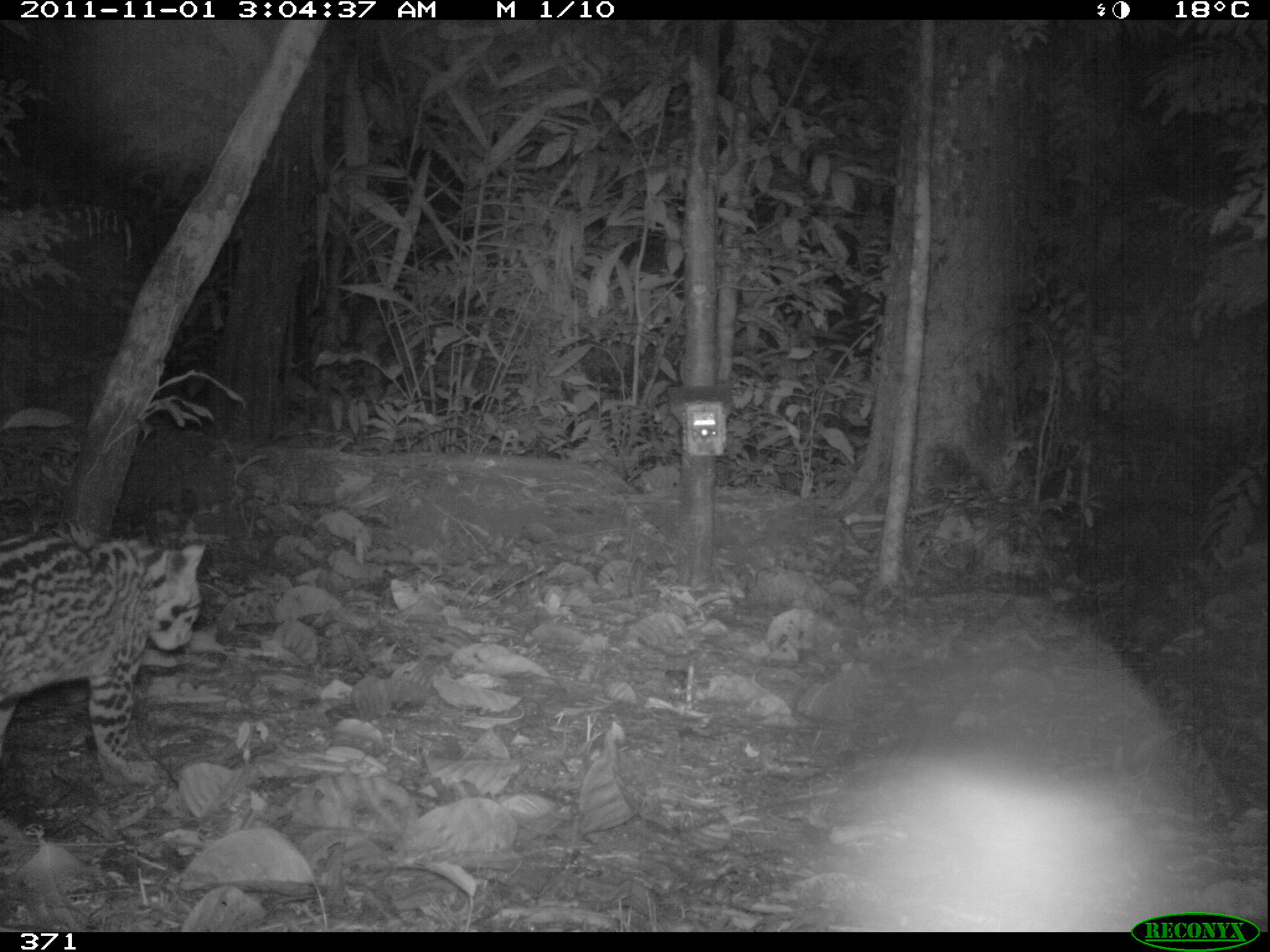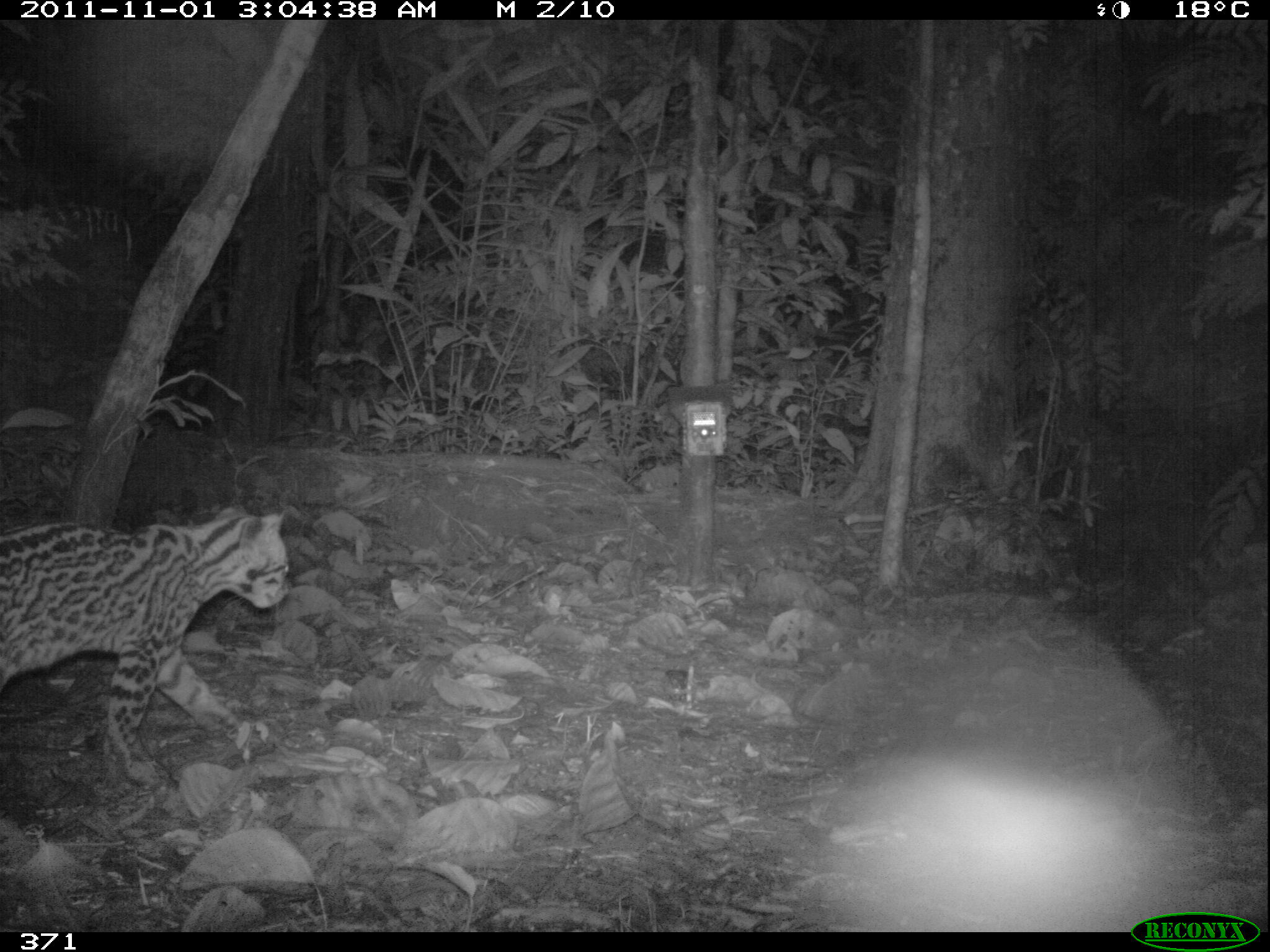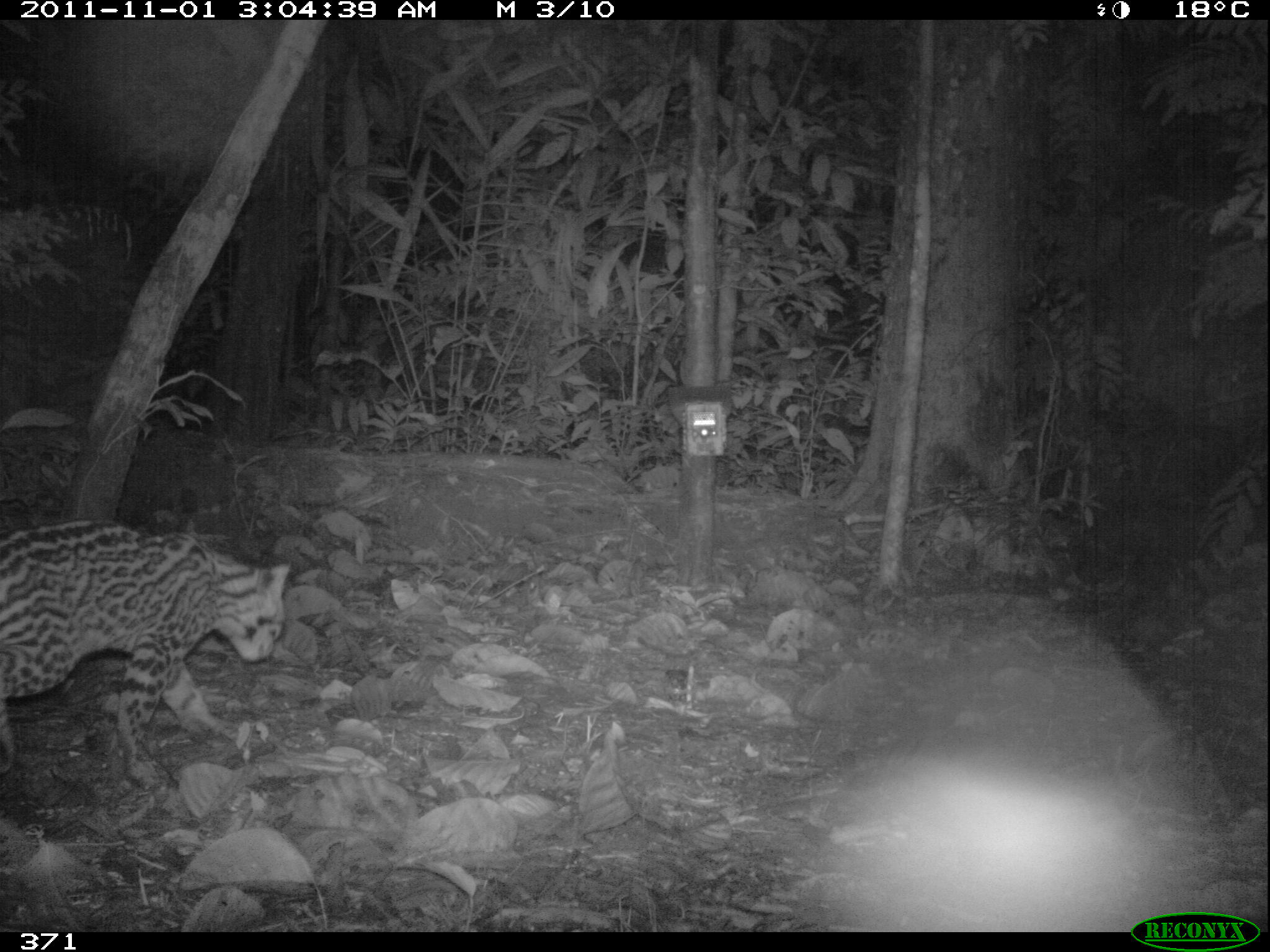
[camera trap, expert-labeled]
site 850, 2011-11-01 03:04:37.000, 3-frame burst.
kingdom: Animalia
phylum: Chordata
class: Mammalia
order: Carnivora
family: Felidae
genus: Leopardus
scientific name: Leopardus pardalis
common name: ocelot